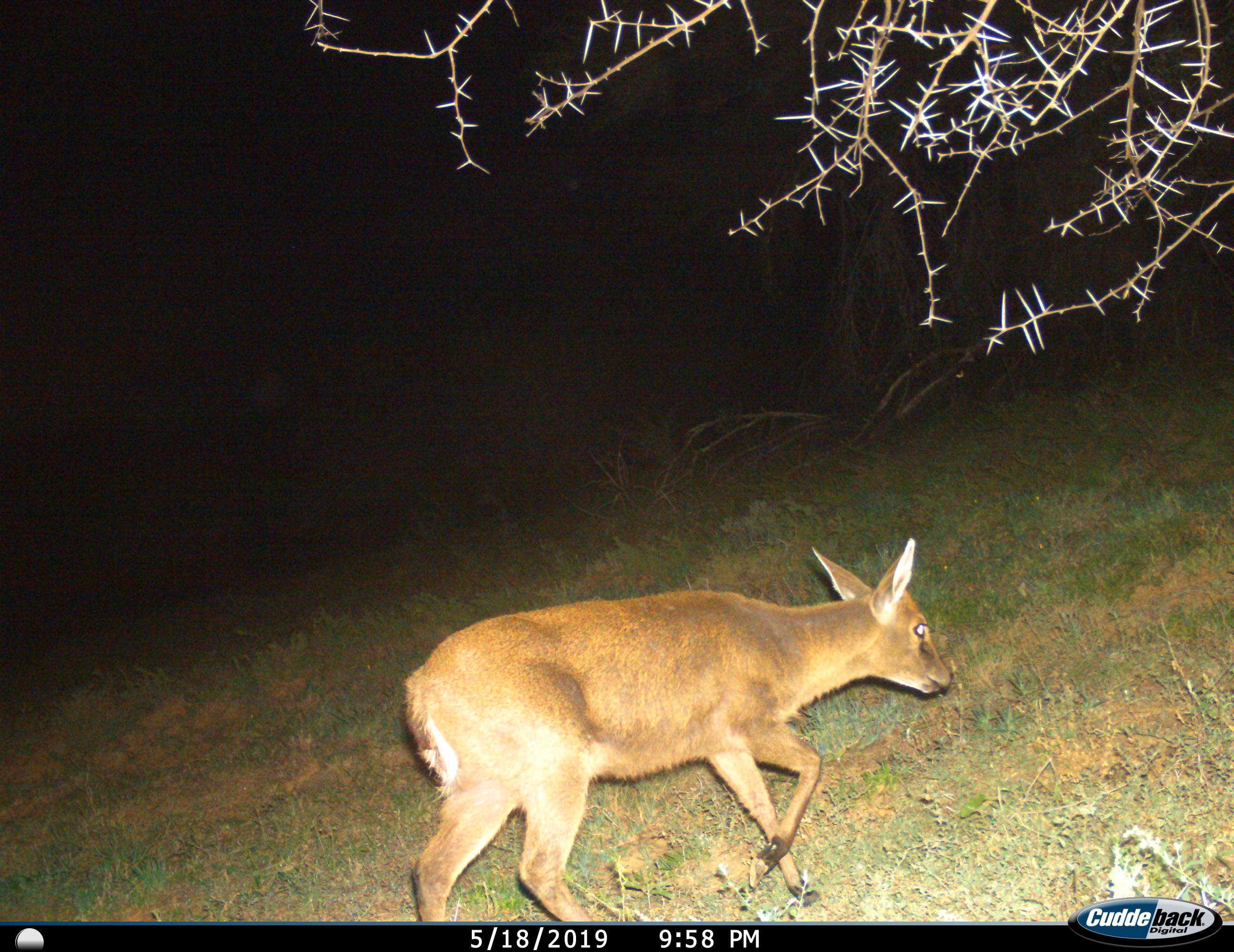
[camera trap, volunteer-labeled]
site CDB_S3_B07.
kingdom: Animalia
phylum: Chordata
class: Mammalia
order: Artiodactyla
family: Bovidae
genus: Sylvicapra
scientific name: Sylvicapra grimmia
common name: common duiker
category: duikercommongrey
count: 1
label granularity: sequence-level